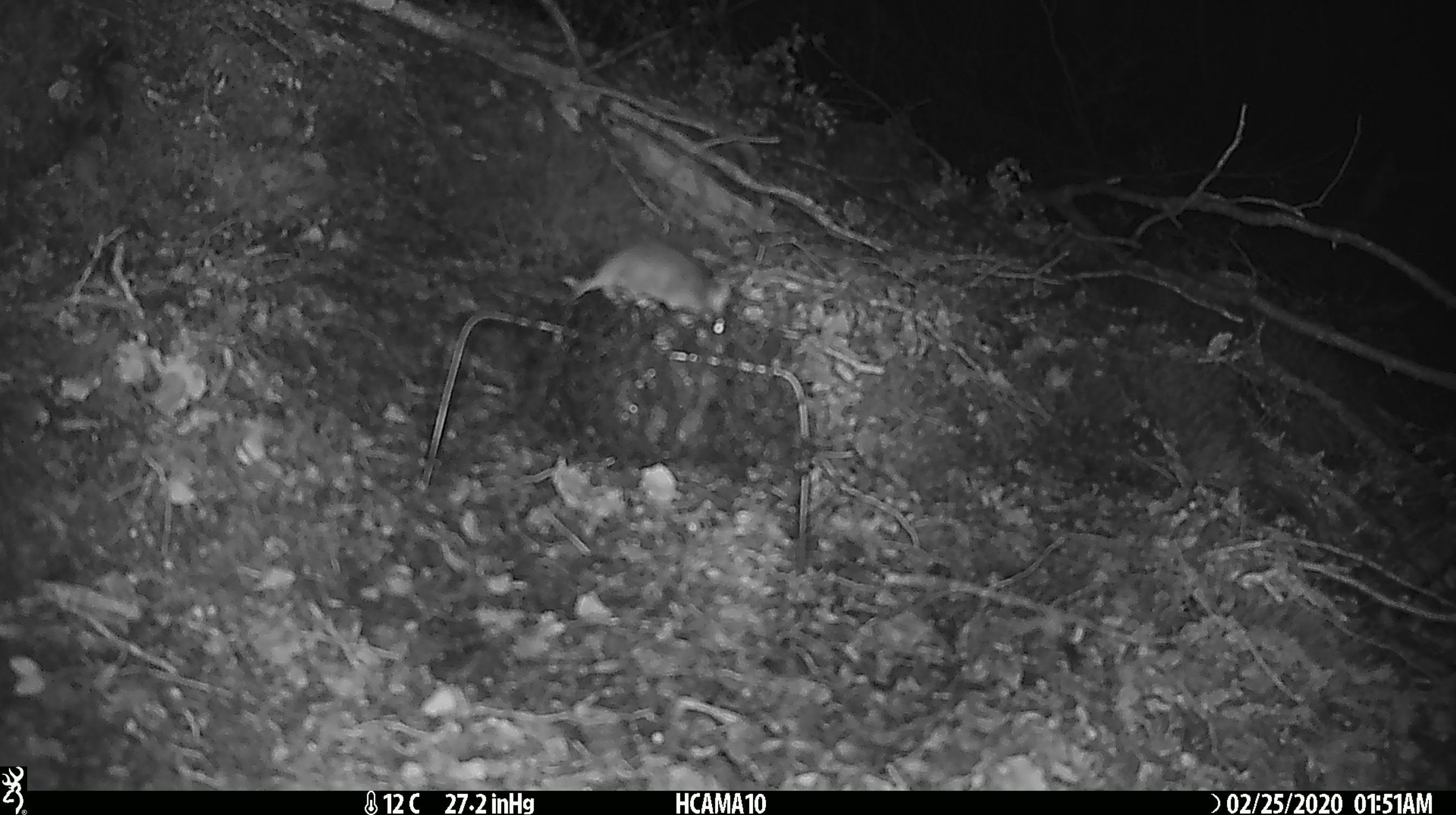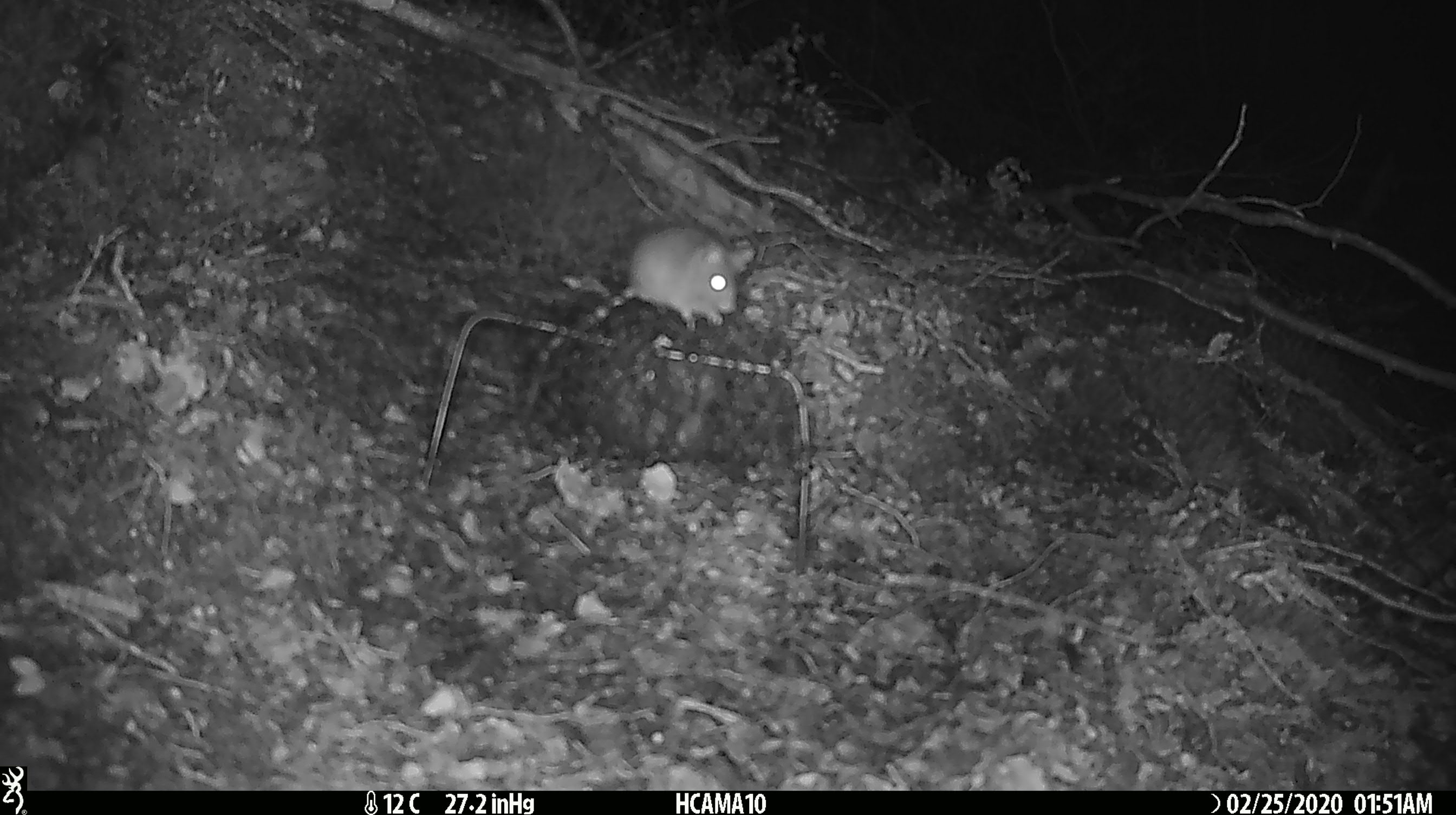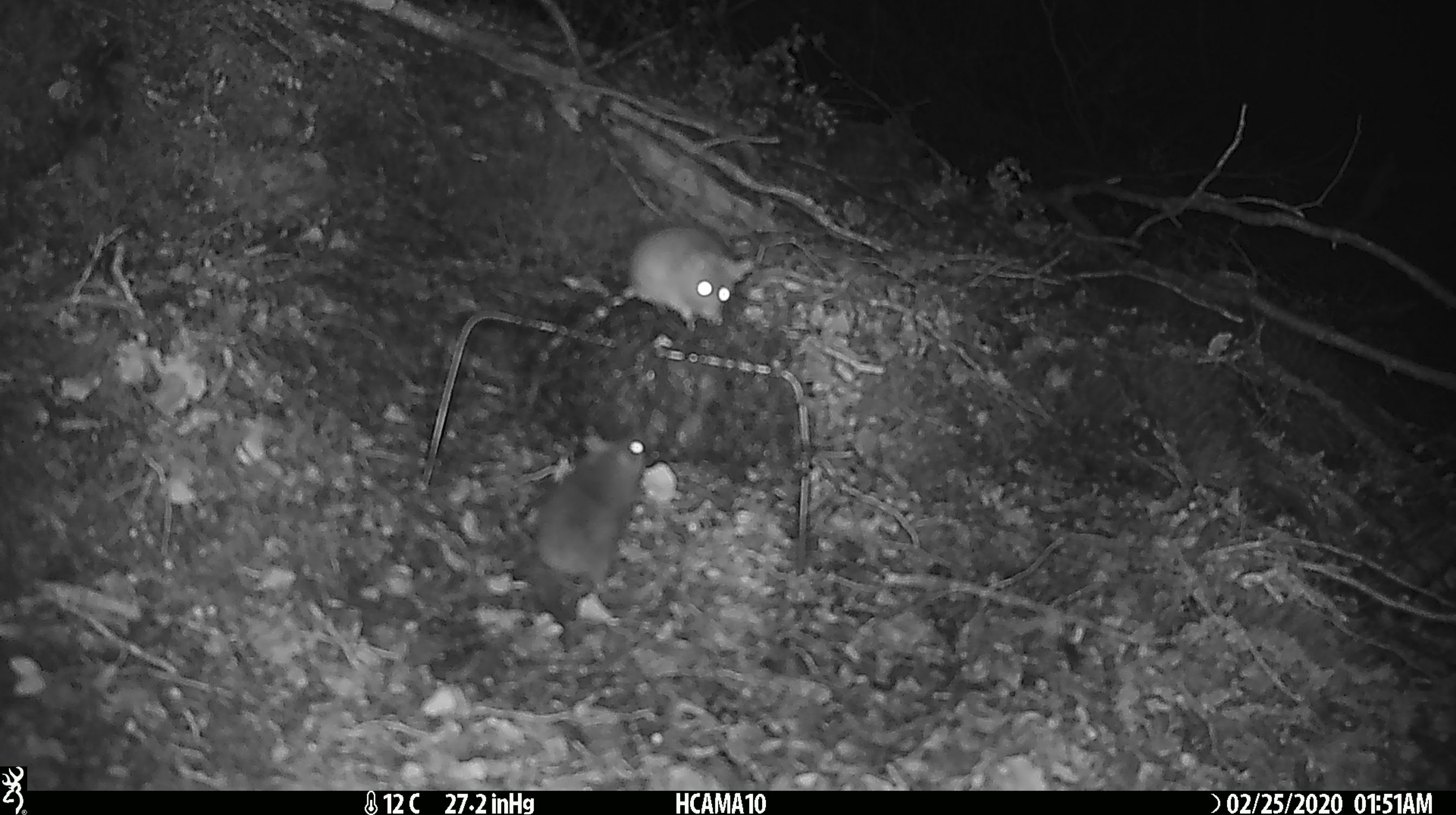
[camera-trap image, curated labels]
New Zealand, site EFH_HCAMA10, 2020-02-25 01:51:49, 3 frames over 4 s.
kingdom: Animalia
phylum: Chordata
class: Mammalia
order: Rodentia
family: Muridae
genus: Mus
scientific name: Mus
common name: mouse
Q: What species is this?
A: Mouse (Mus).